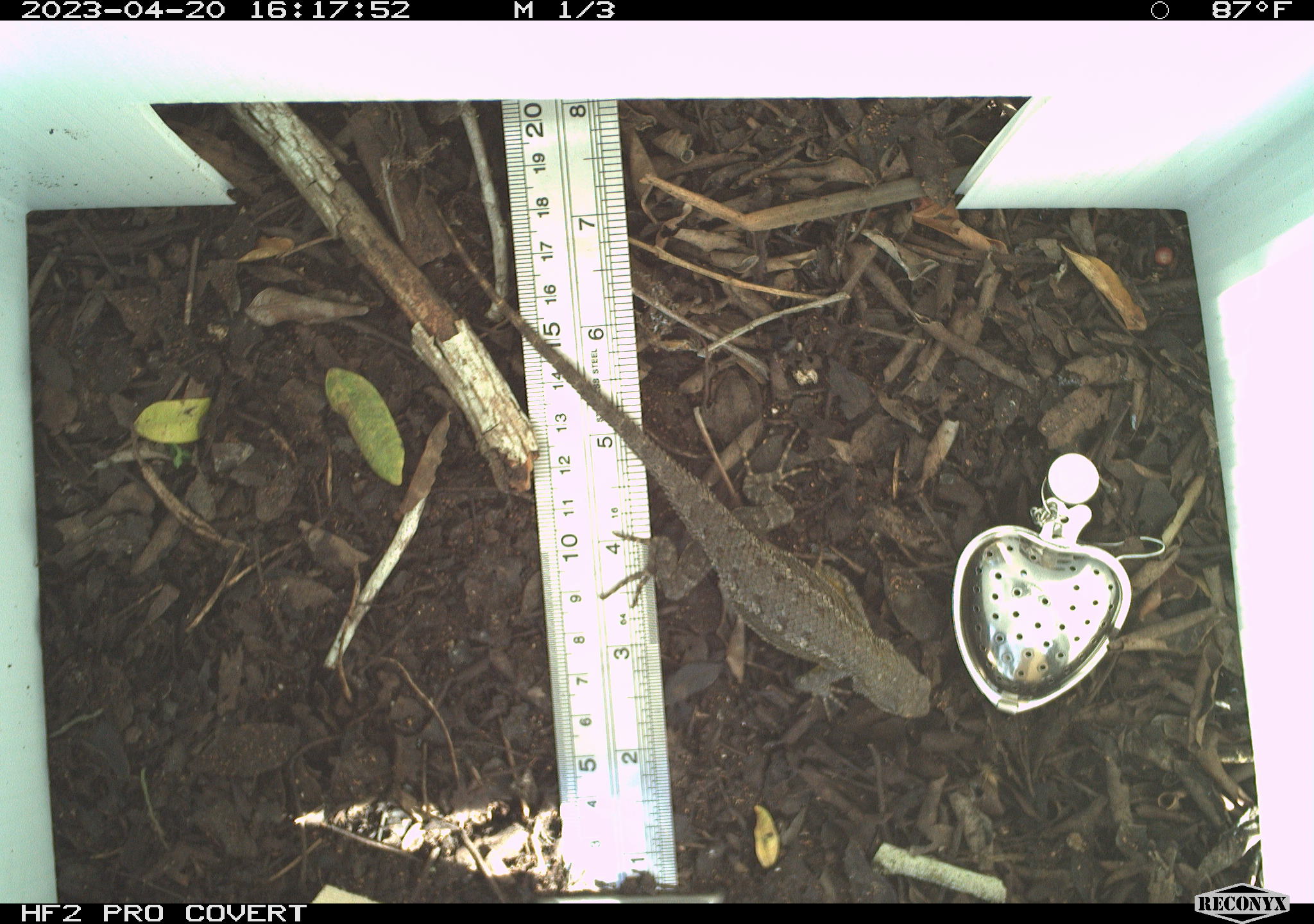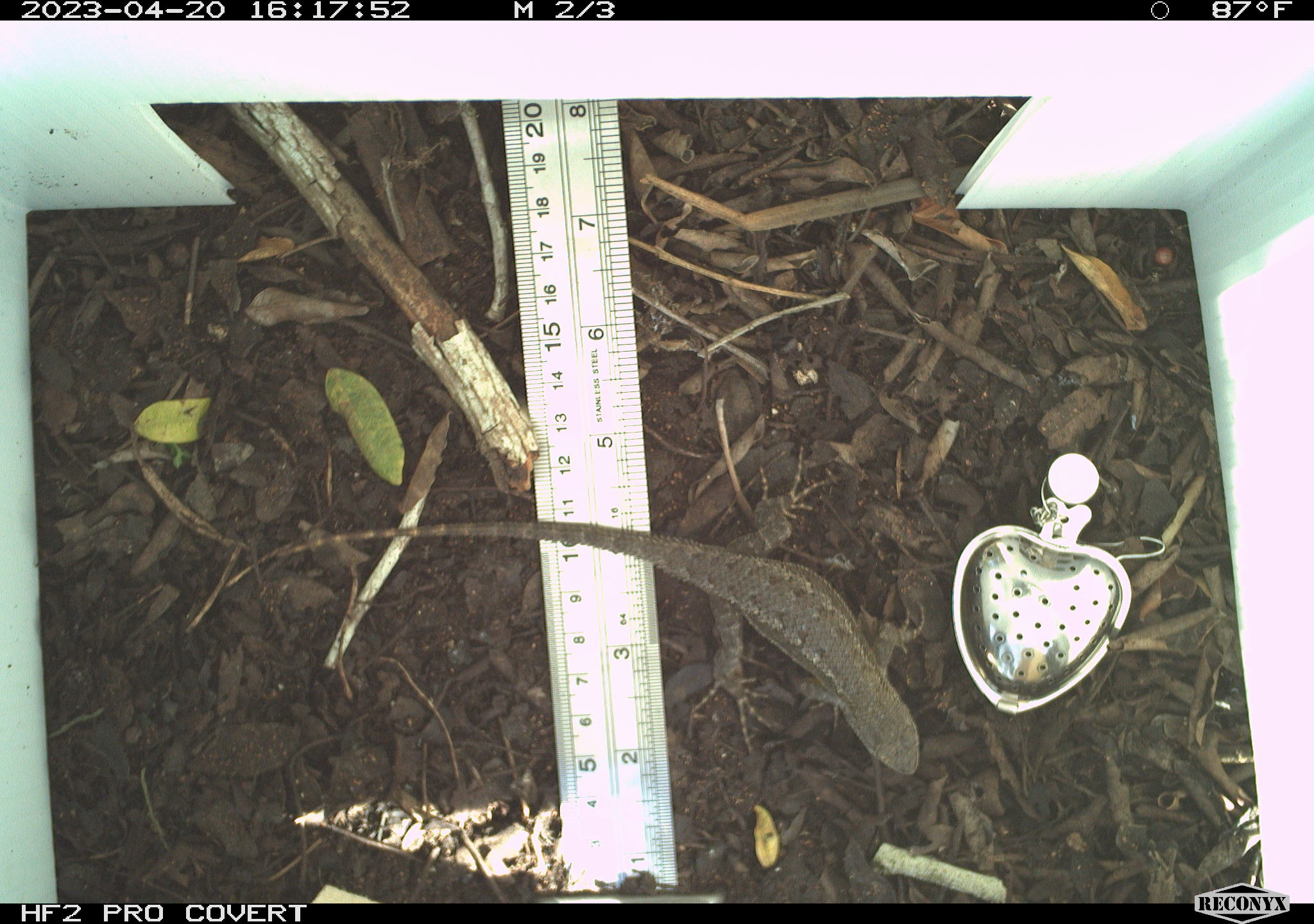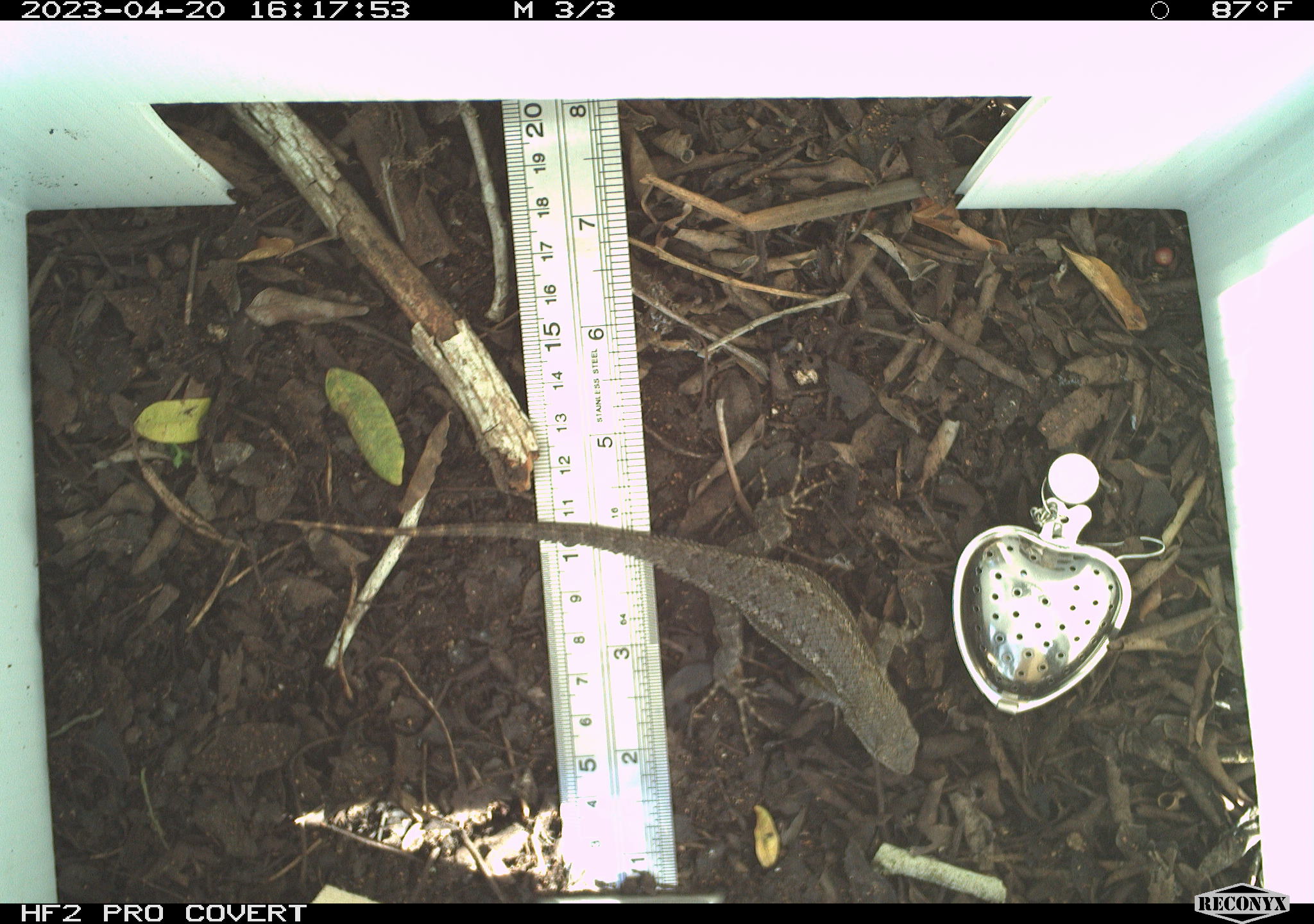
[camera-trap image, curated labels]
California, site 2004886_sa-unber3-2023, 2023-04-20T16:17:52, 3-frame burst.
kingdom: Animalia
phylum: Chordata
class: Reptilia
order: Squamata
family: Phrynosomatidae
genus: Sceloporus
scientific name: Sceloporus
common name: spiny lizards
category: sceloporus species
Sceloporus species (spiny lizards) (Sceloporus).